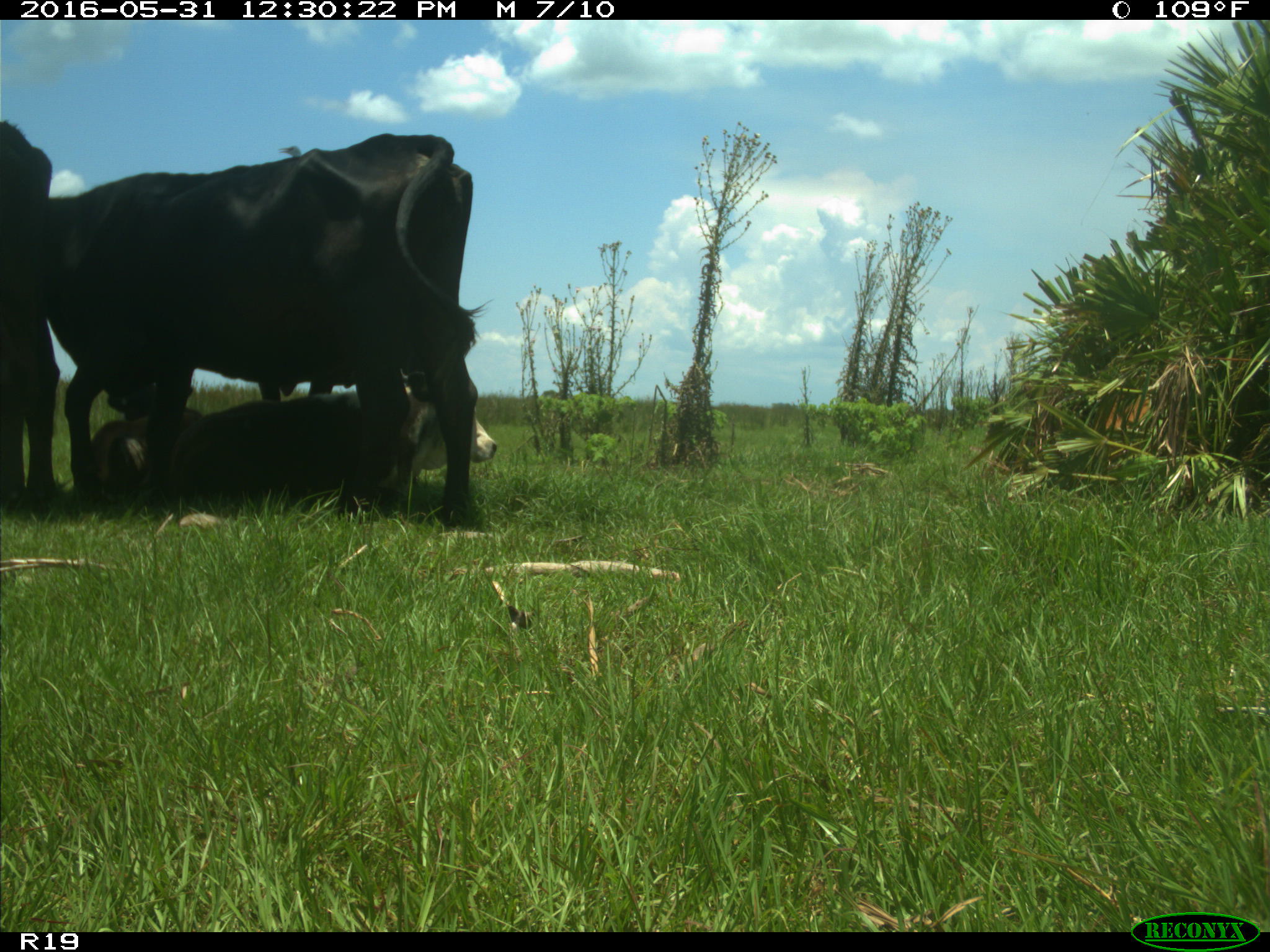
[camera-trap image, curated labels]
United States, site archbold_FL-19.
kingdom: Animalia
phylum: Chordata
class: Mammalia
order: Artiodactyla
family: Bovidae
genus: Bos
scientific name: Bos taurus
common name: domestic cow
Bos taurus (domestic cow).